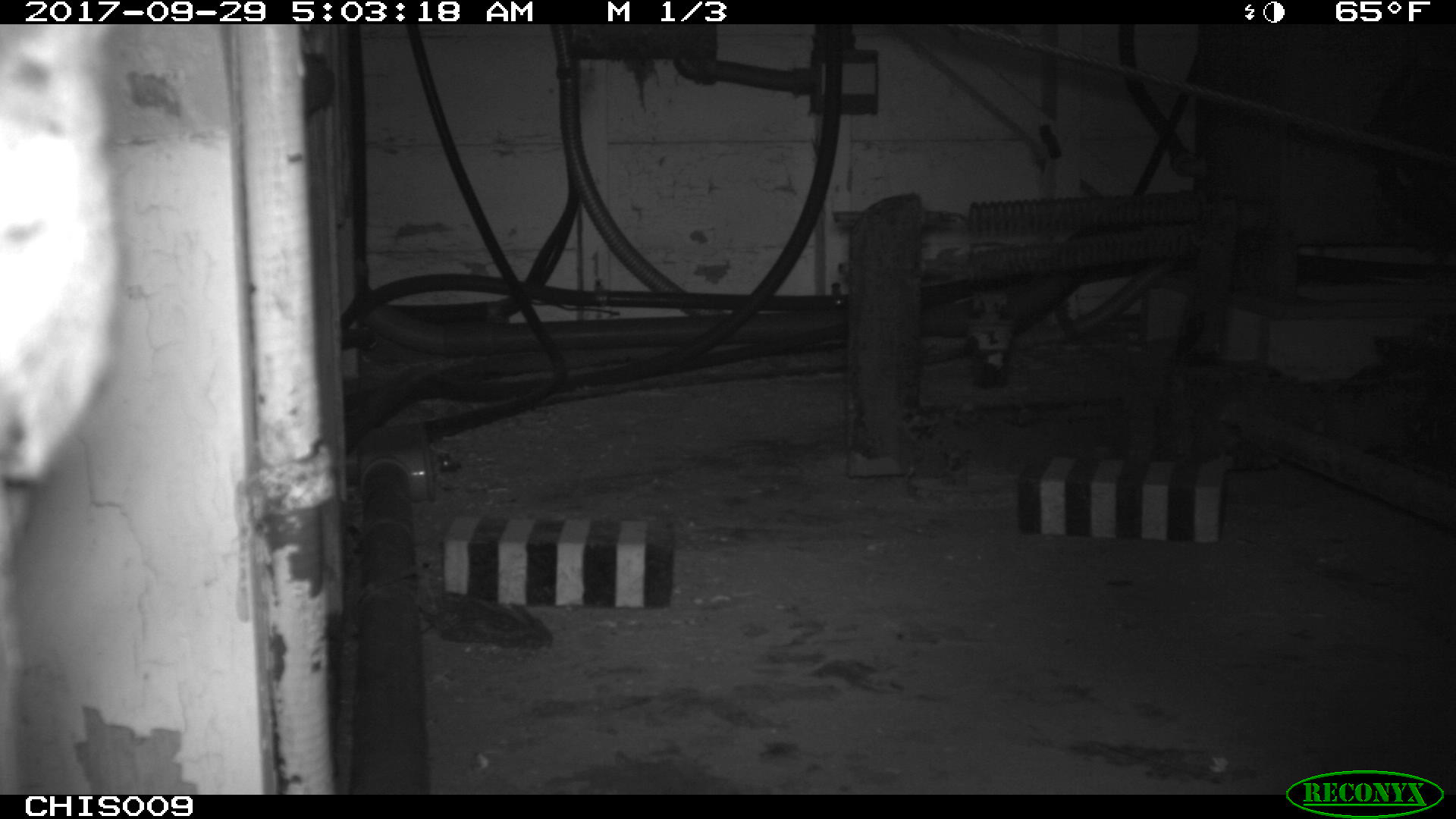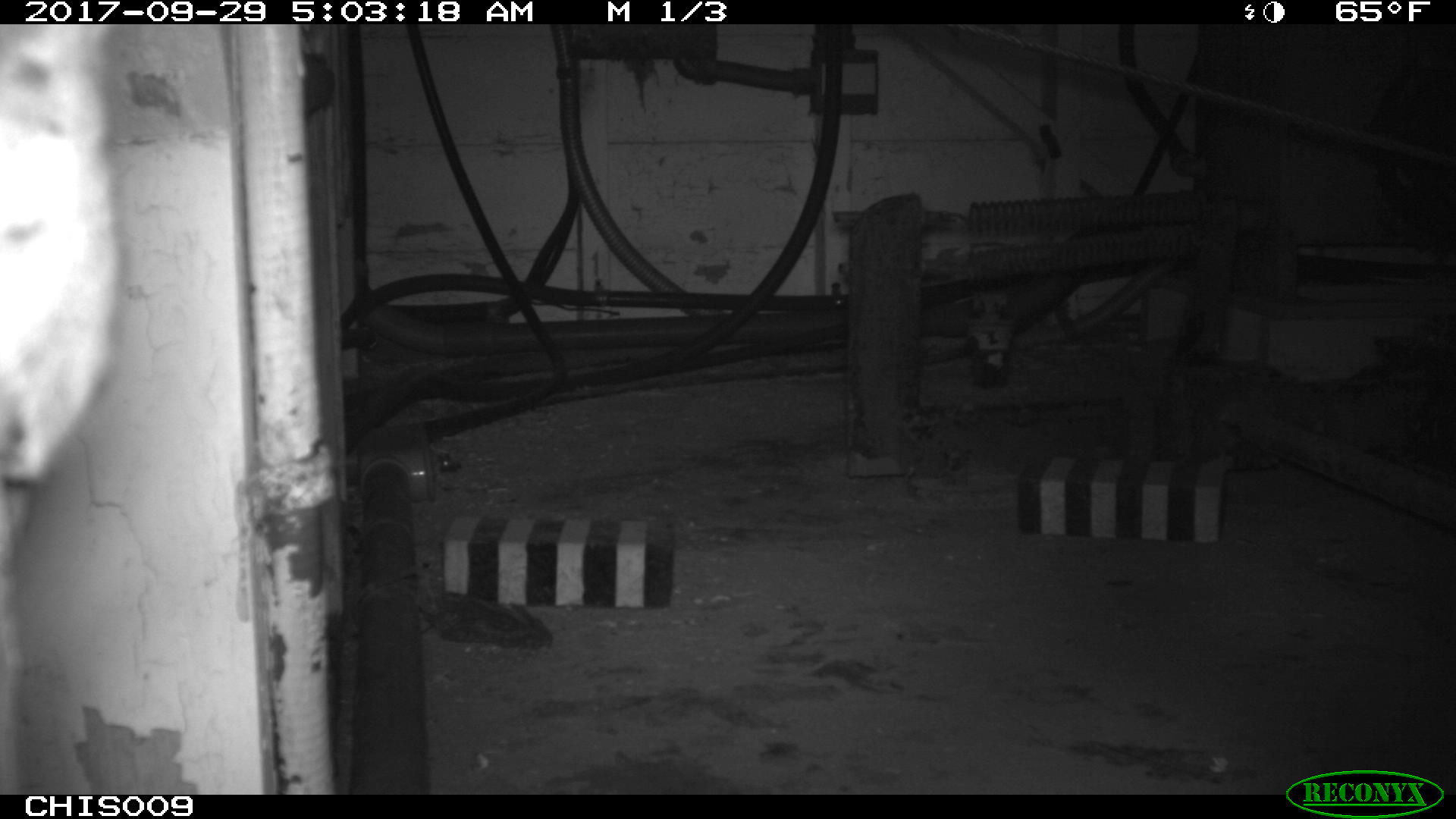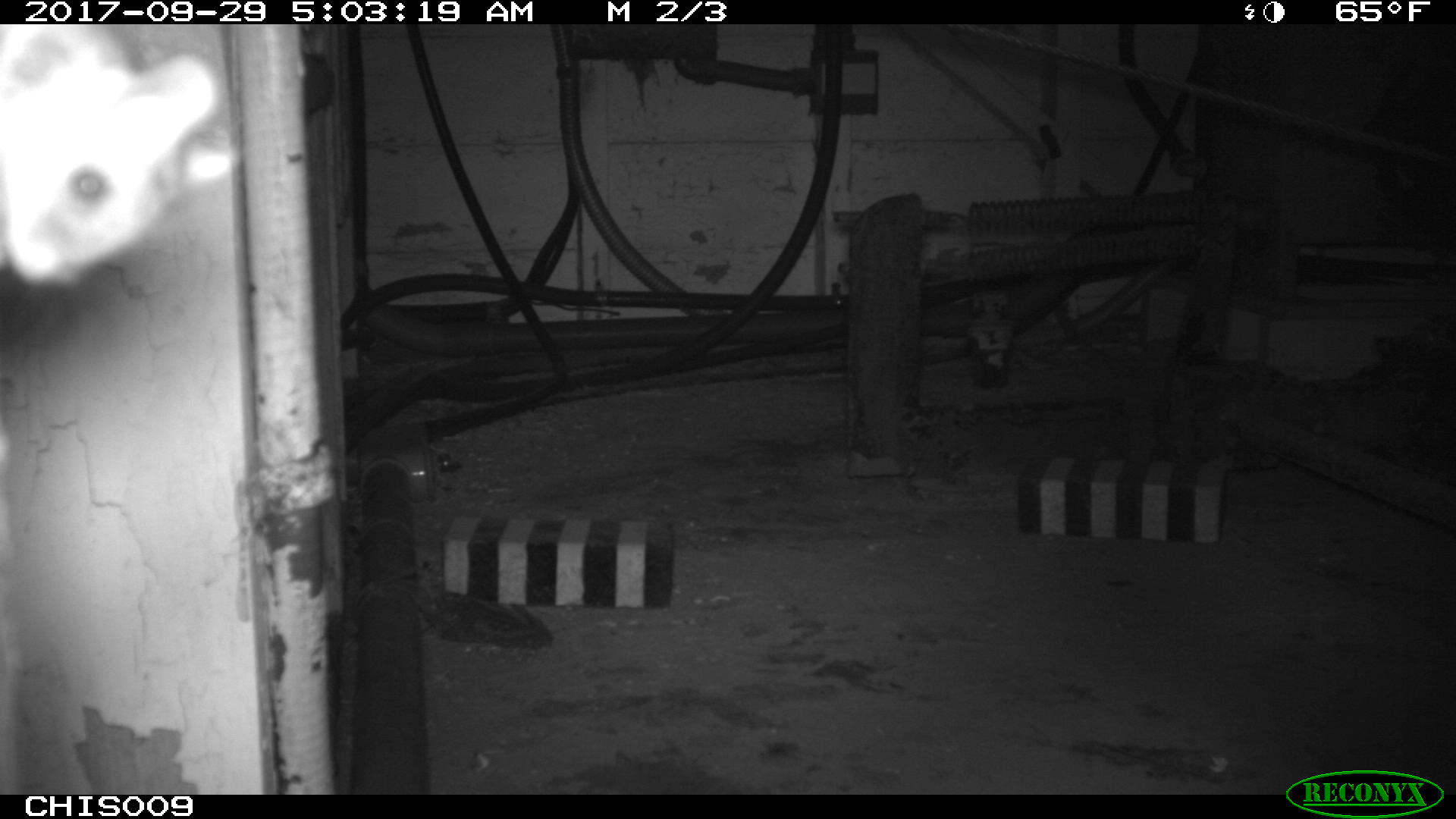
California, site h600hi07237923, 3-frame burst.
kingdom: Animalia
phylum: Chordata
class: Mammalia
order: Rodentia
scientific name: Rodentia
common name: rodent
Rodent (Rodentia).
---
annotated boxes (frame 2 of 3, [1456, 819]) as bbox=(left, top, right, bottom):
rodent: bbox=(0, 23, 126, 484)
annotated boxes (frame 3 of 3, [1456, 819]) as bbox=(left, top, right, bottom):
rodent: bbox=(434, 453, 462, 472)